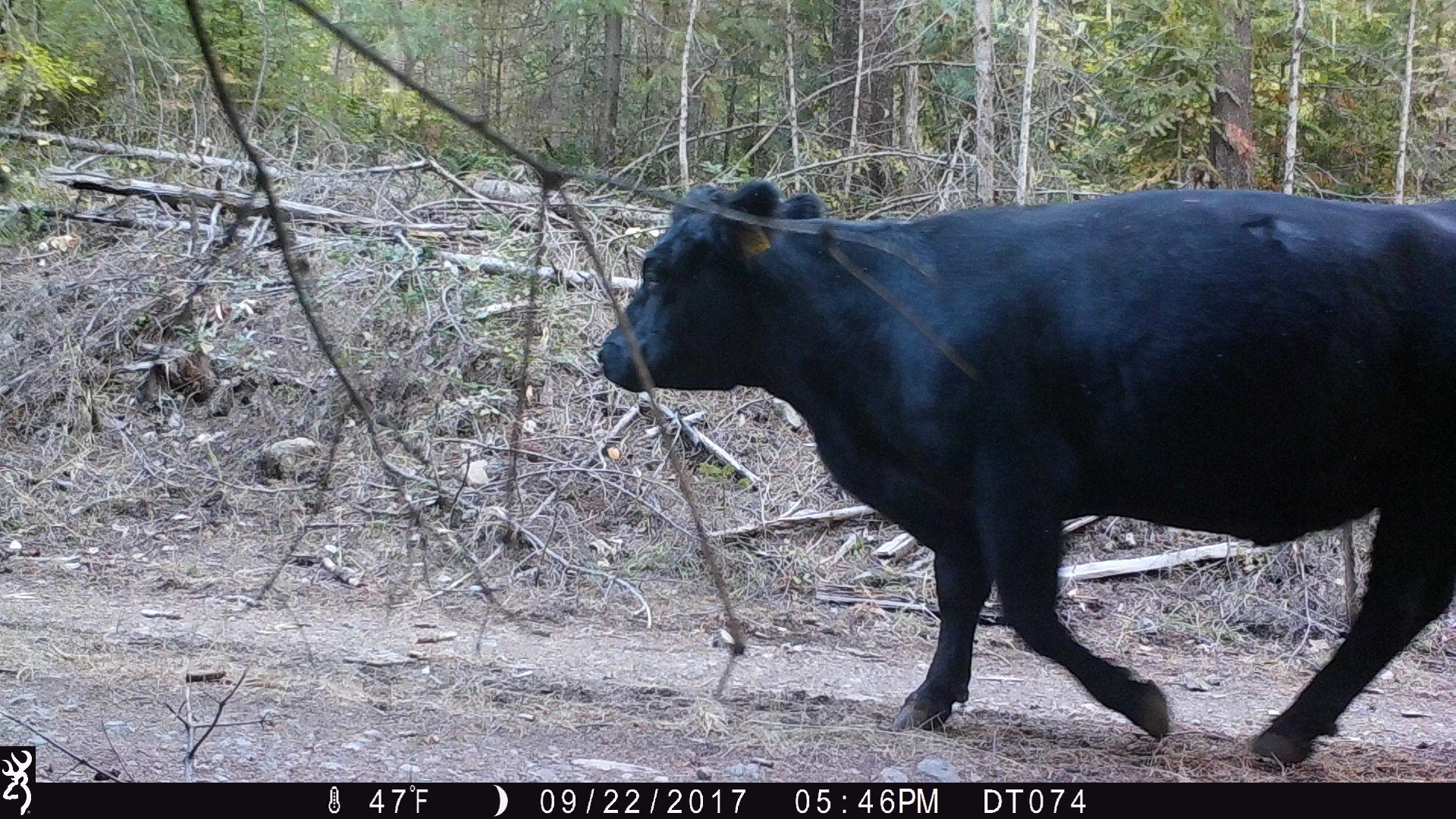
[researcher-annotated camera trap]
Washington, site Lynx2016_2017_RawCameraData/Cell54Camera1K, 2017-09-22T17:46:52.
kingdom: Animalia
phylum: Chordata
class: Mammalia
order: Artiodactyla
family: Bovidae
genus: Bos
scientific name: Bos taurus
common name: domestic cattle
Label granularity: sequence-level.